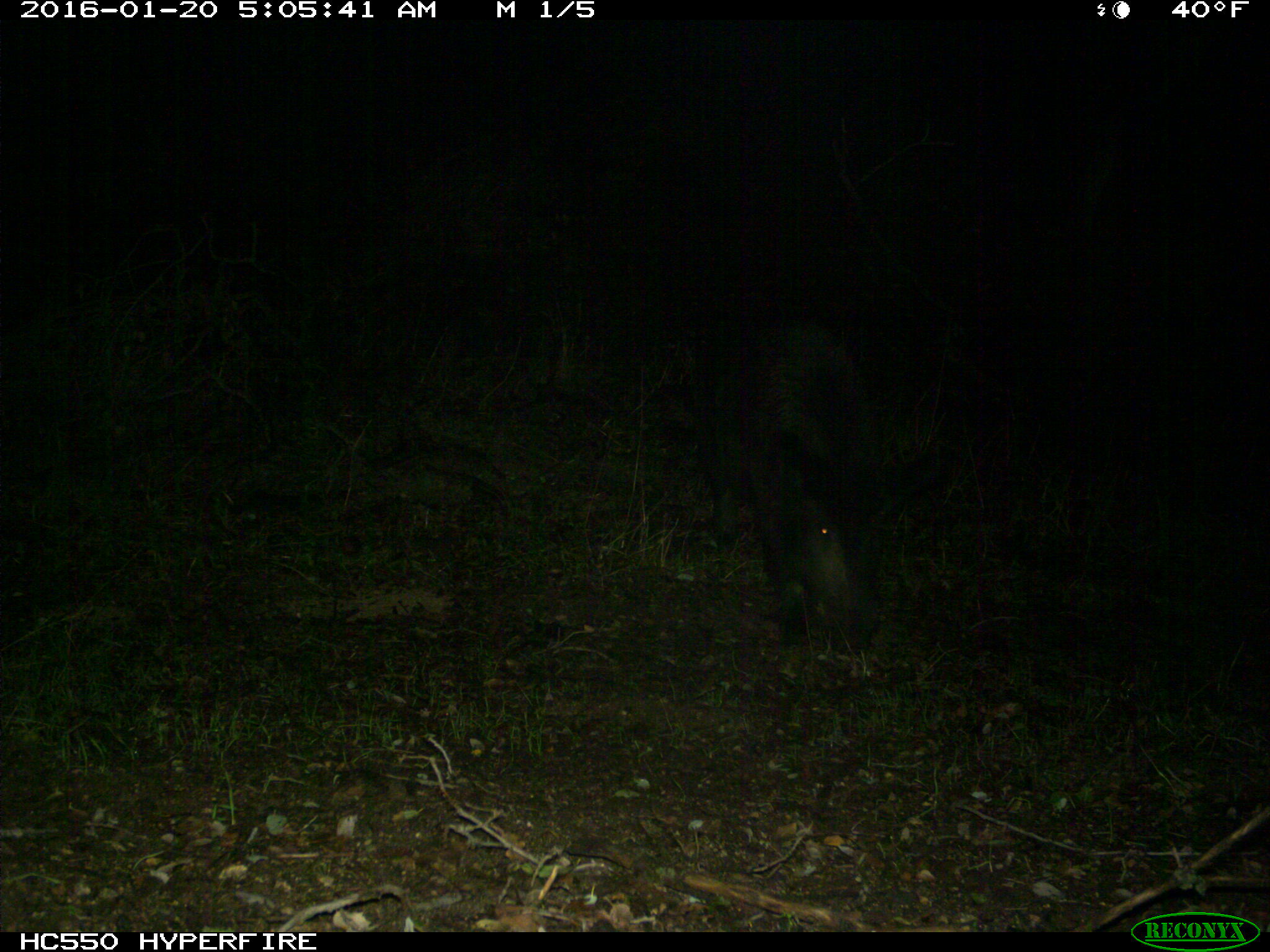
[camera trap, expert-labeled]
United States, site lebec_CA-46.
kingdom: Animalia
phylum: Chordata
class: Mammalia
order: Artiodactyla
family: Suidae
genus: Sus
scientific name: Sus scrofa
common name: wild boar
Sus scrofa (wild boar).